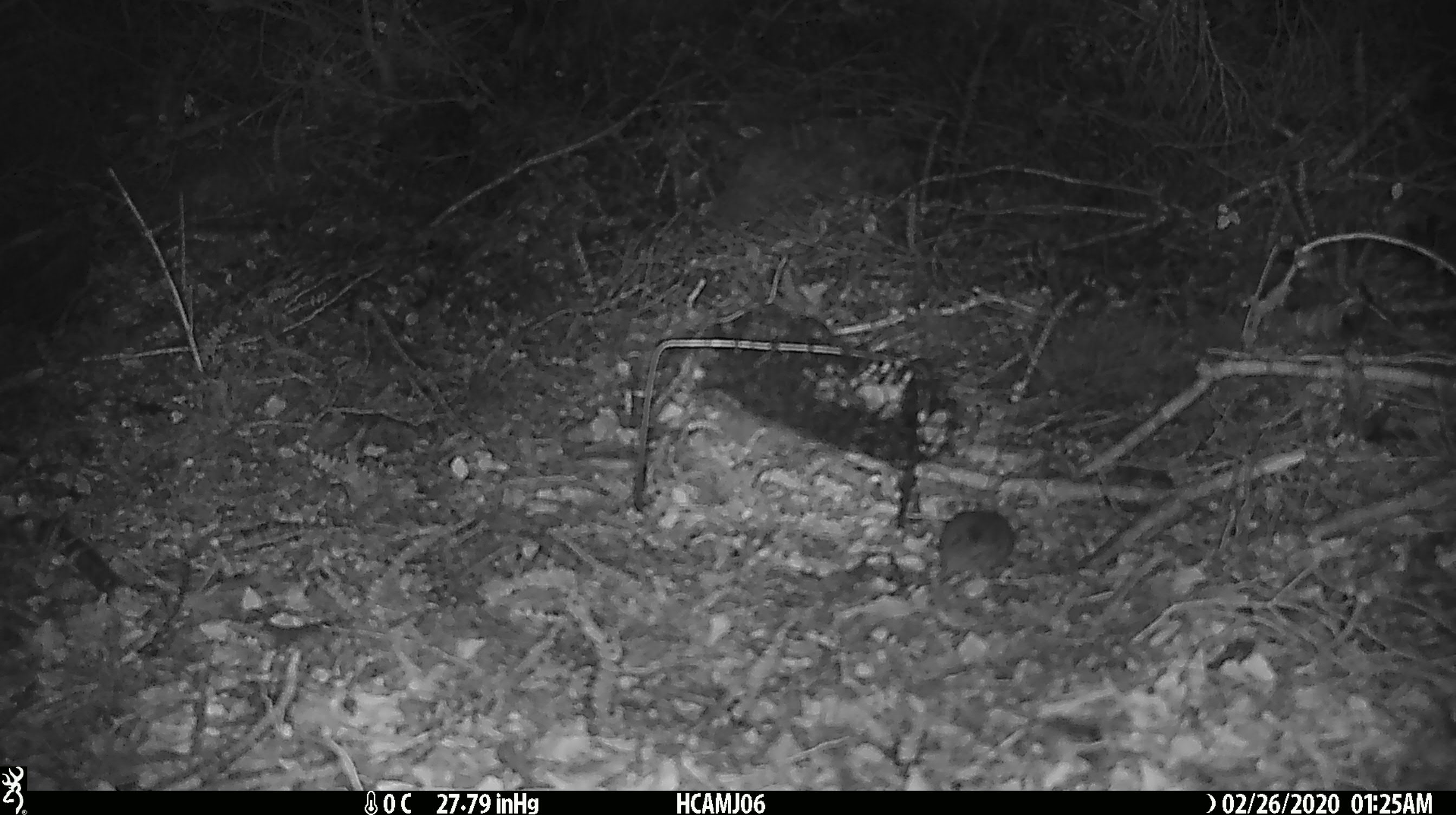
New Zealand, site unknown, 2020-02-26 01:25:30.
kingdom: Animalia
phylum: Chordata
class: Mammalia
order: Rodentia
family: Muridae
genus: Mus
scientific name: Mus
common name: mouse